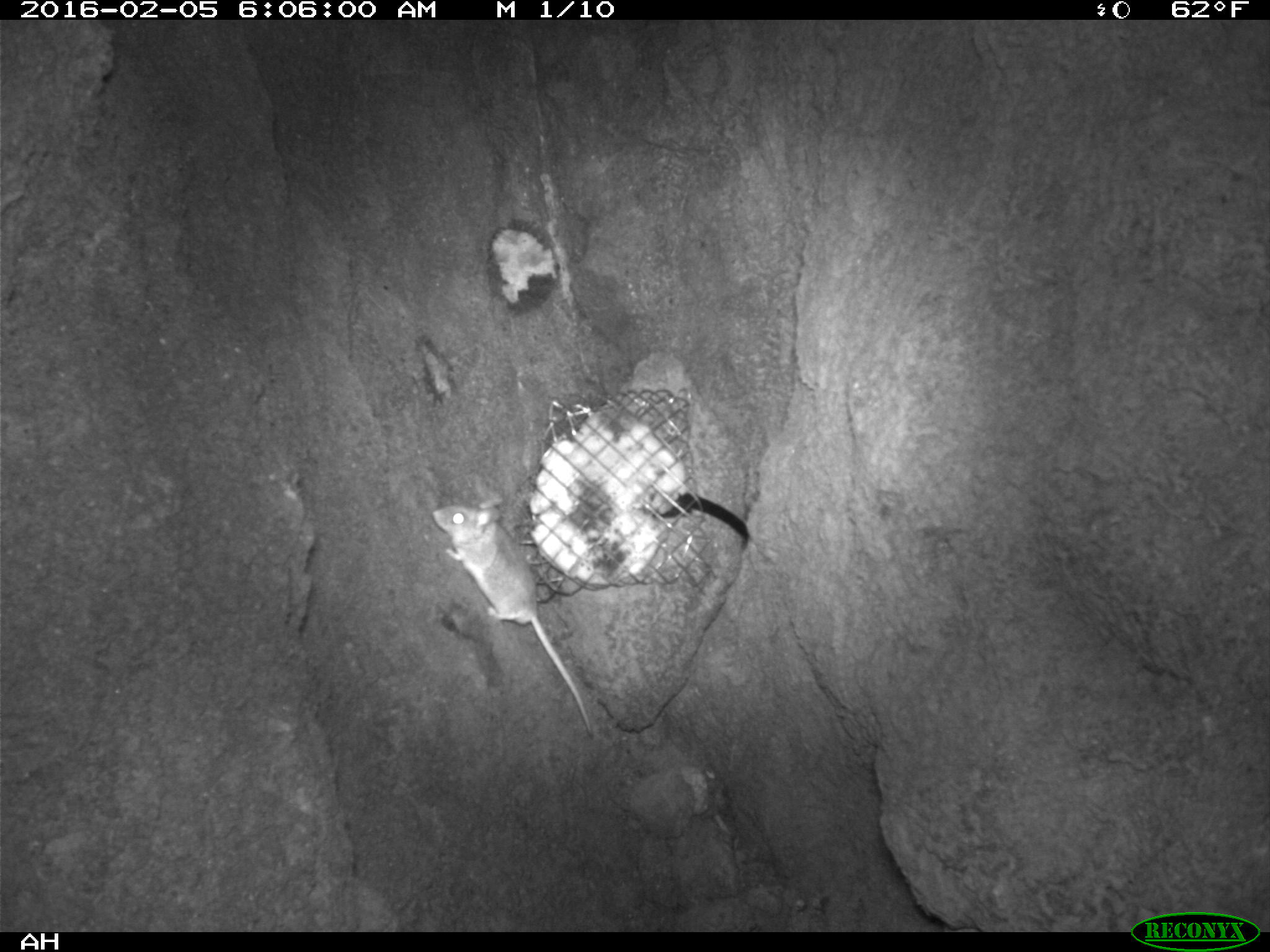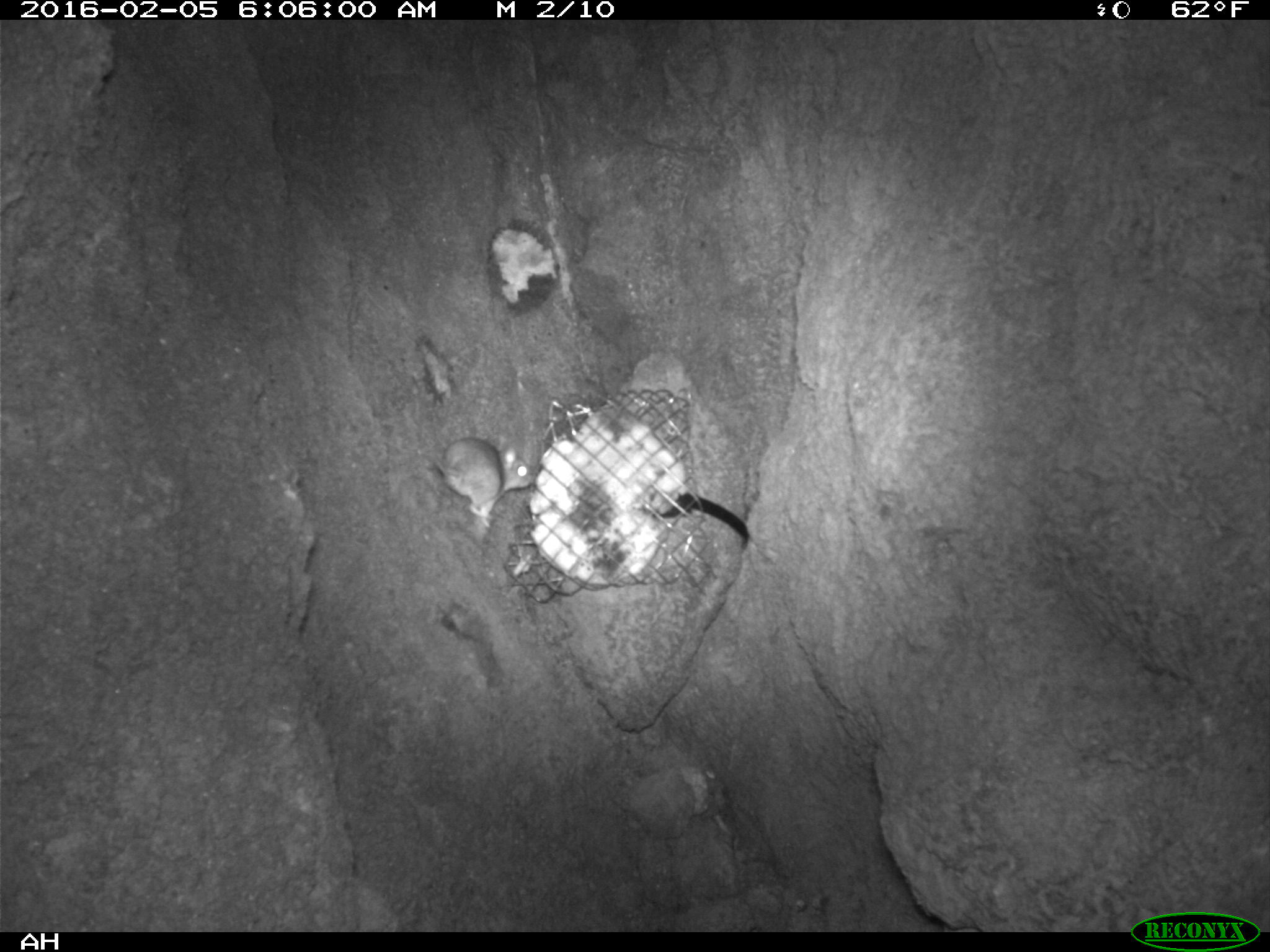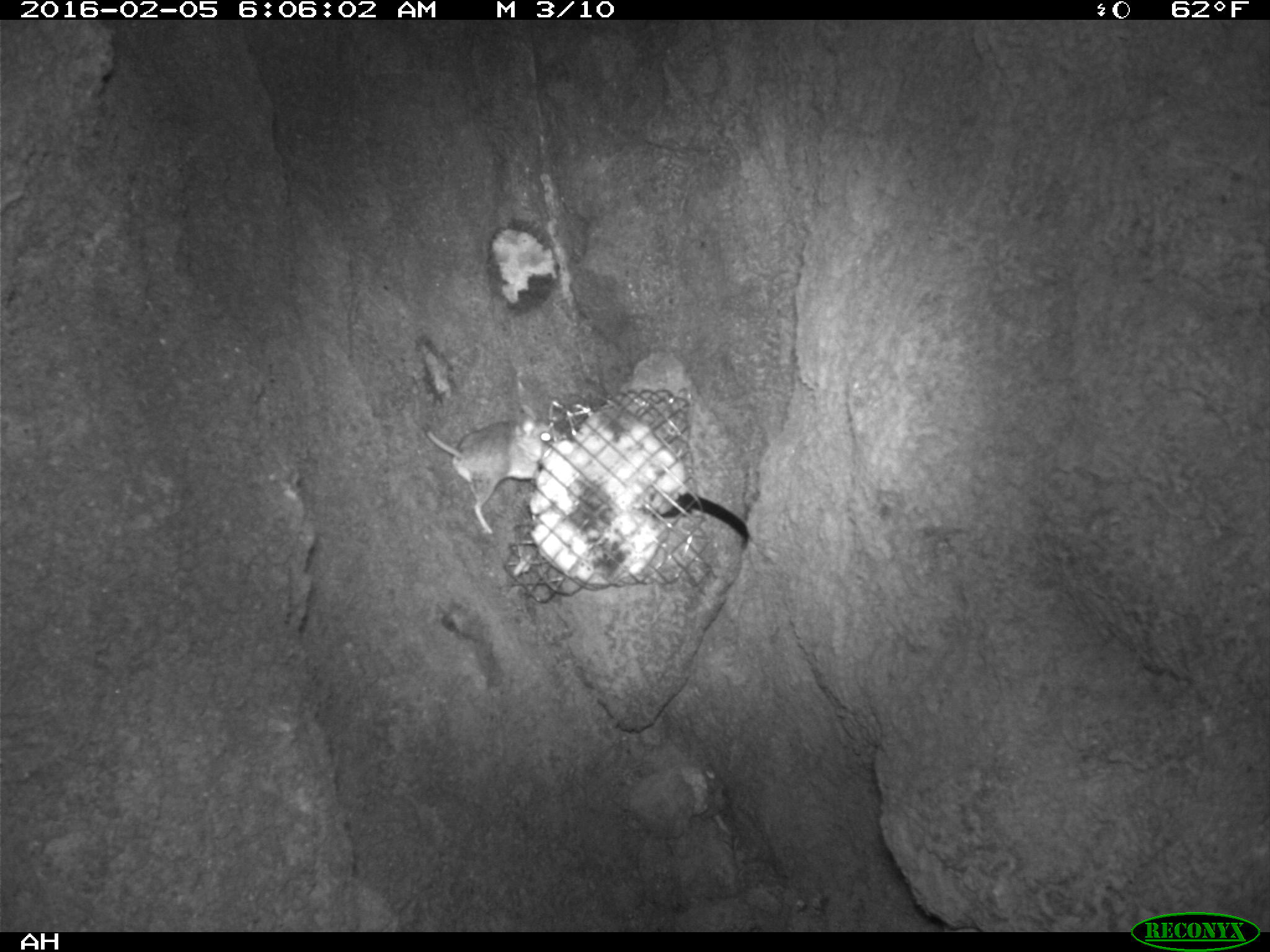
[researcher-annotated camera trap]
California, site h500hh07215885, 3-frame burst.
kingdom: Animalia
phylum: Chordata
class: Mammalia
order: Rodentia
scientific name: Rodentia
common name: rodent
Rodent (Rodentia).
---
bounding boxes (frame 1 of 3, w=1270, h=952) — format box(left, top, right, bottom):
rodent: box(432, 496, 592, 736)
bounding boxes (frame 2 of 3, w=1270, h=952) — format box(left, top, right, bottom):
rodent: box(396, 436, 531, 517)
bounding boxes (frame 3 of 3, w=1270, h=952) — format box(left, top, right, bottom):
rodent: box(422, 403, 563, 535)